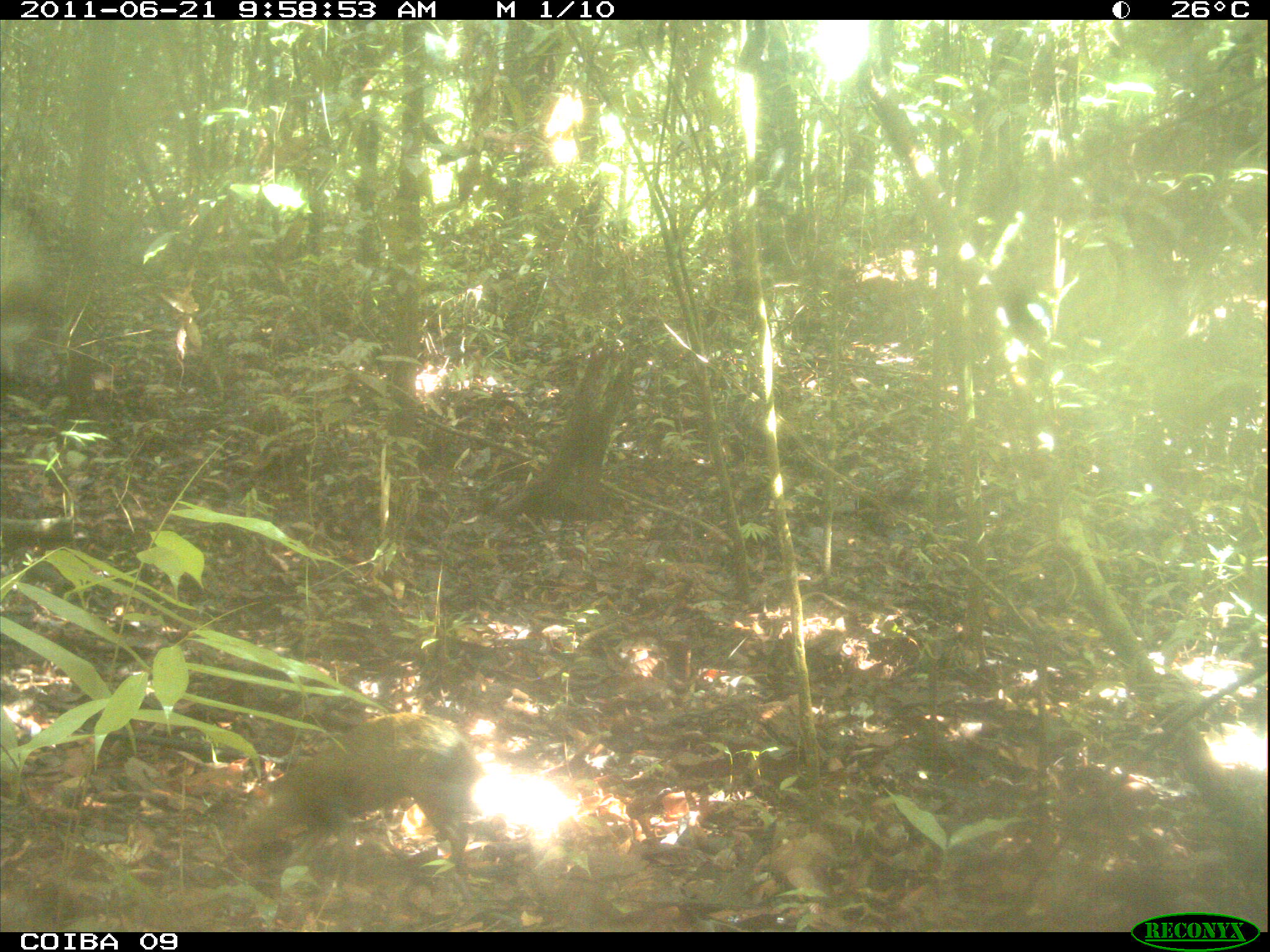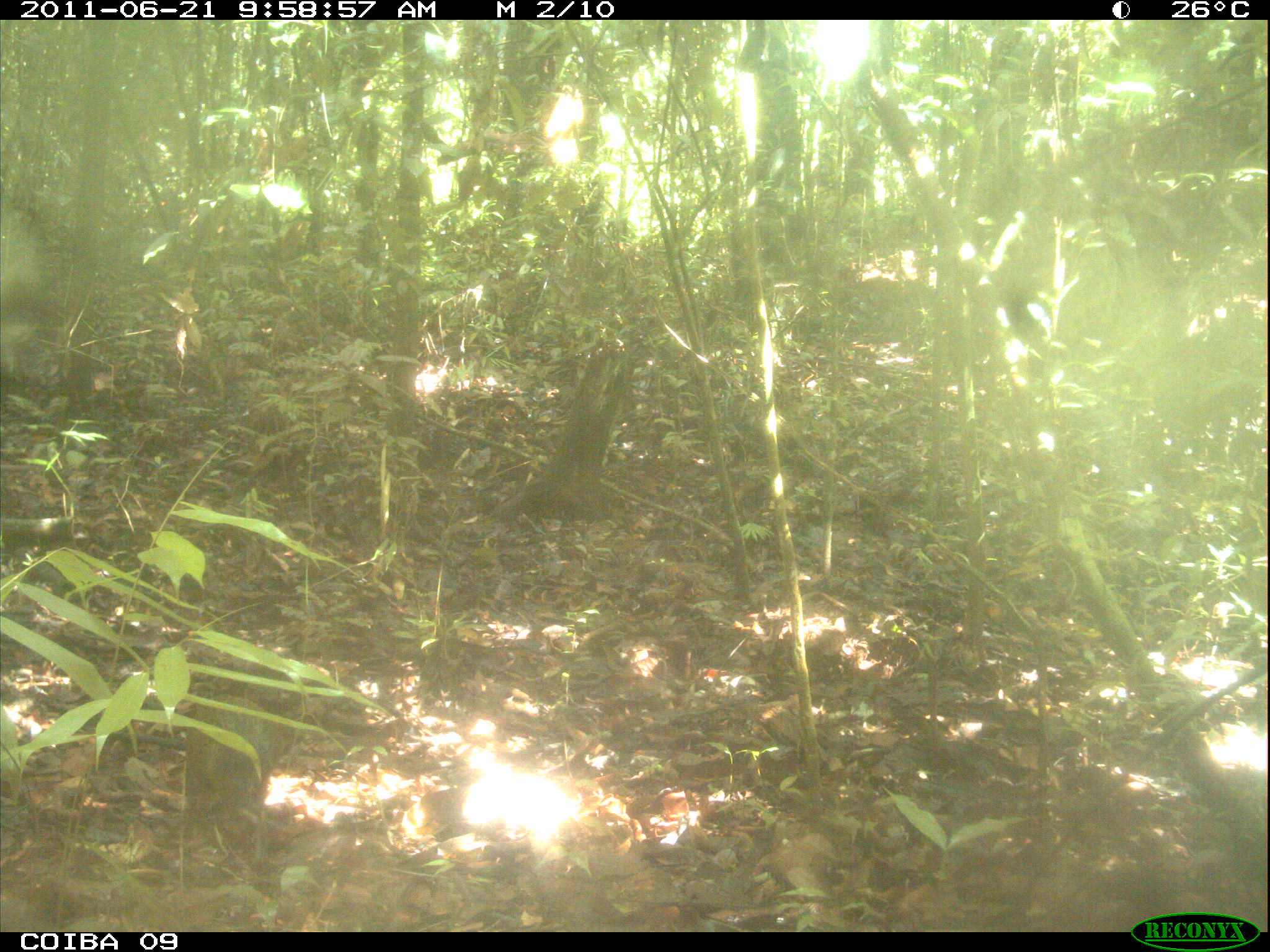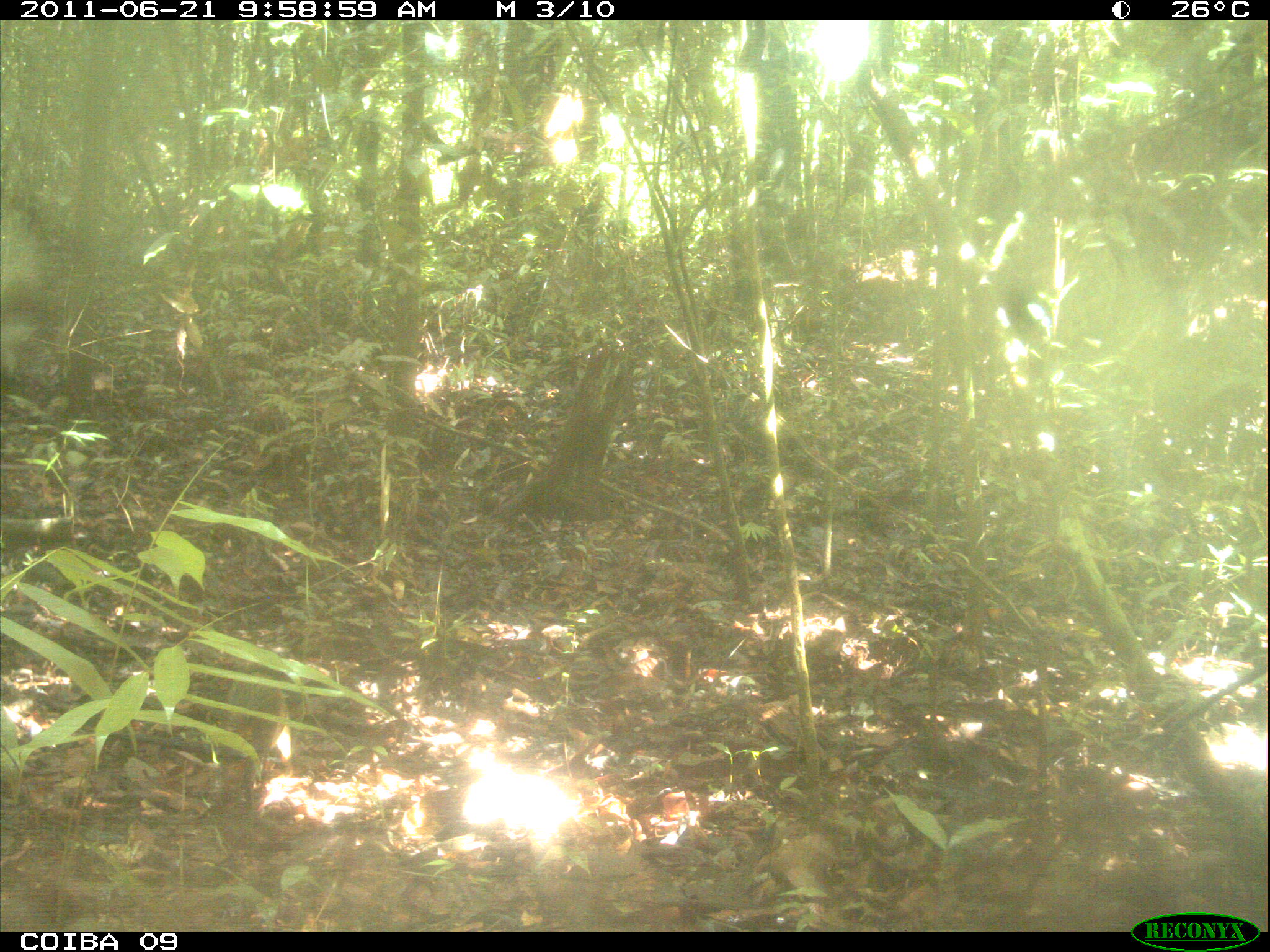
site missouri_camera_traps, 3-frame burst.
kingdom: Animalia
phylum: Chordata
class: Mammalia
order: Rodentia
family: Dasyproctidae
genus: Dasyprocta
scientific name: Dasyprocta coibae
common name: coiban agouti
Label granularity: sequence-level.